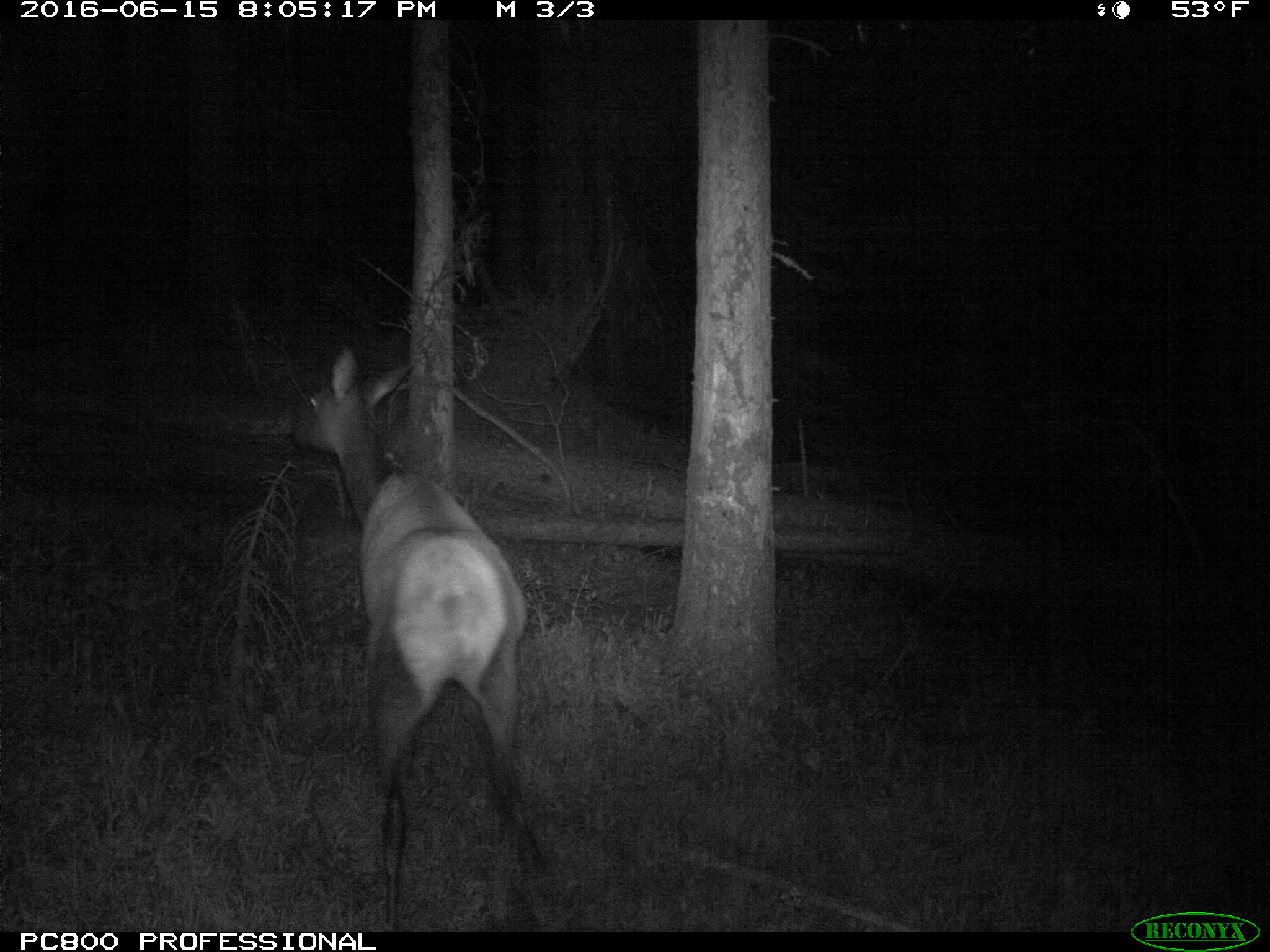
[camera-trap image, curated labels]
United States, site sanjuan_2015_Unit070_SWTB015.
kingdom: Animalia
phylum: Chordata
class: Mammalia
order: Artiodactyla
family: Cervidae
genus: Cervus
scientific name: Cervus elaphus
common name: red deer